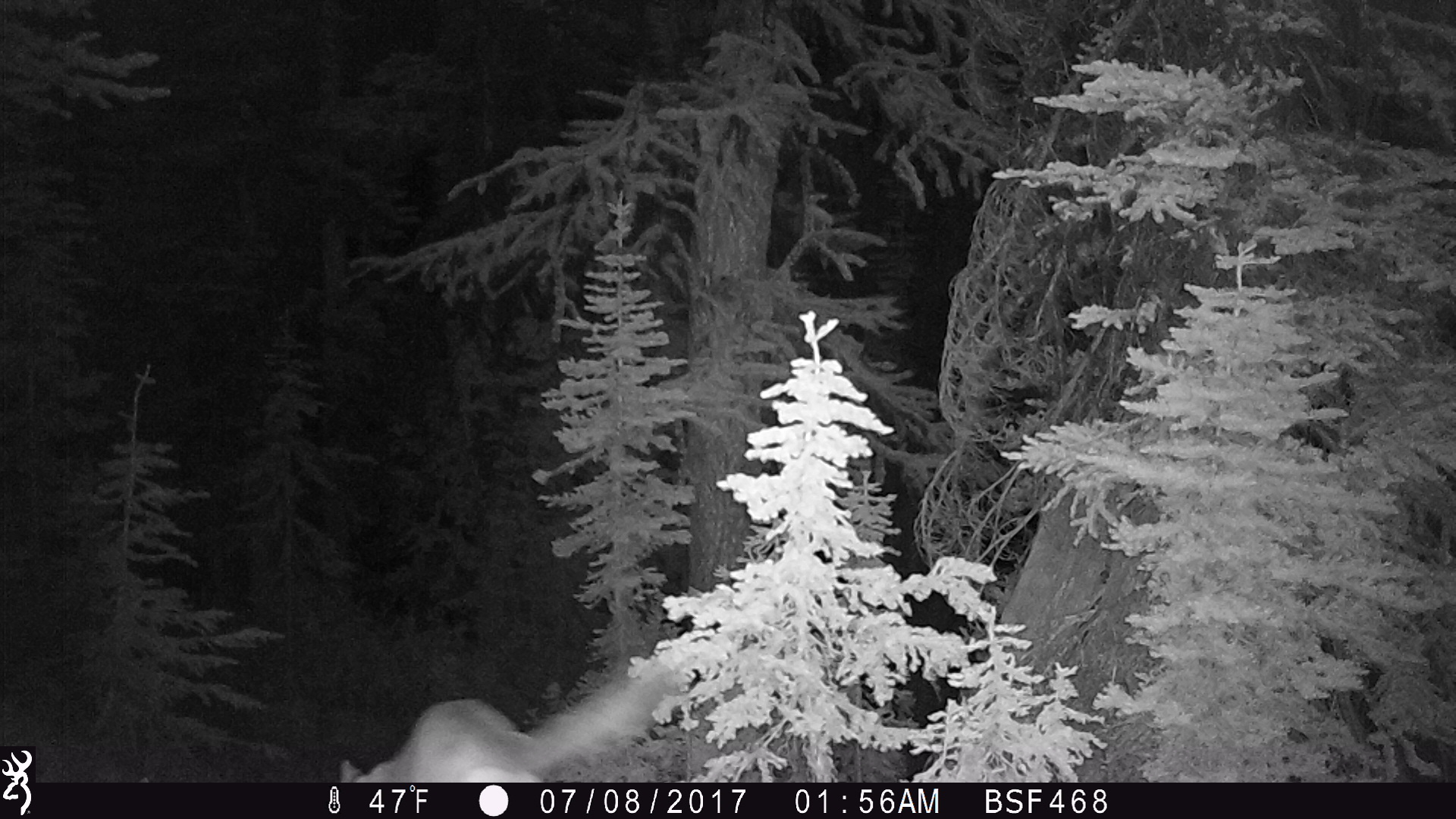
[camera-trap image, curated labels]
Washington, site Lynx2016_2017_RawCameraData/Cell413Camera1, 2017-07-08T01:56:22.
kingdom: Animalia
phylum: Chordata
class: Mammalia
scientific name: Mammalia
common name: small mammal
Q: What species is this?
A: Small mammal (Mammalia).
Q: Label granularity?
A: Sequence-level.